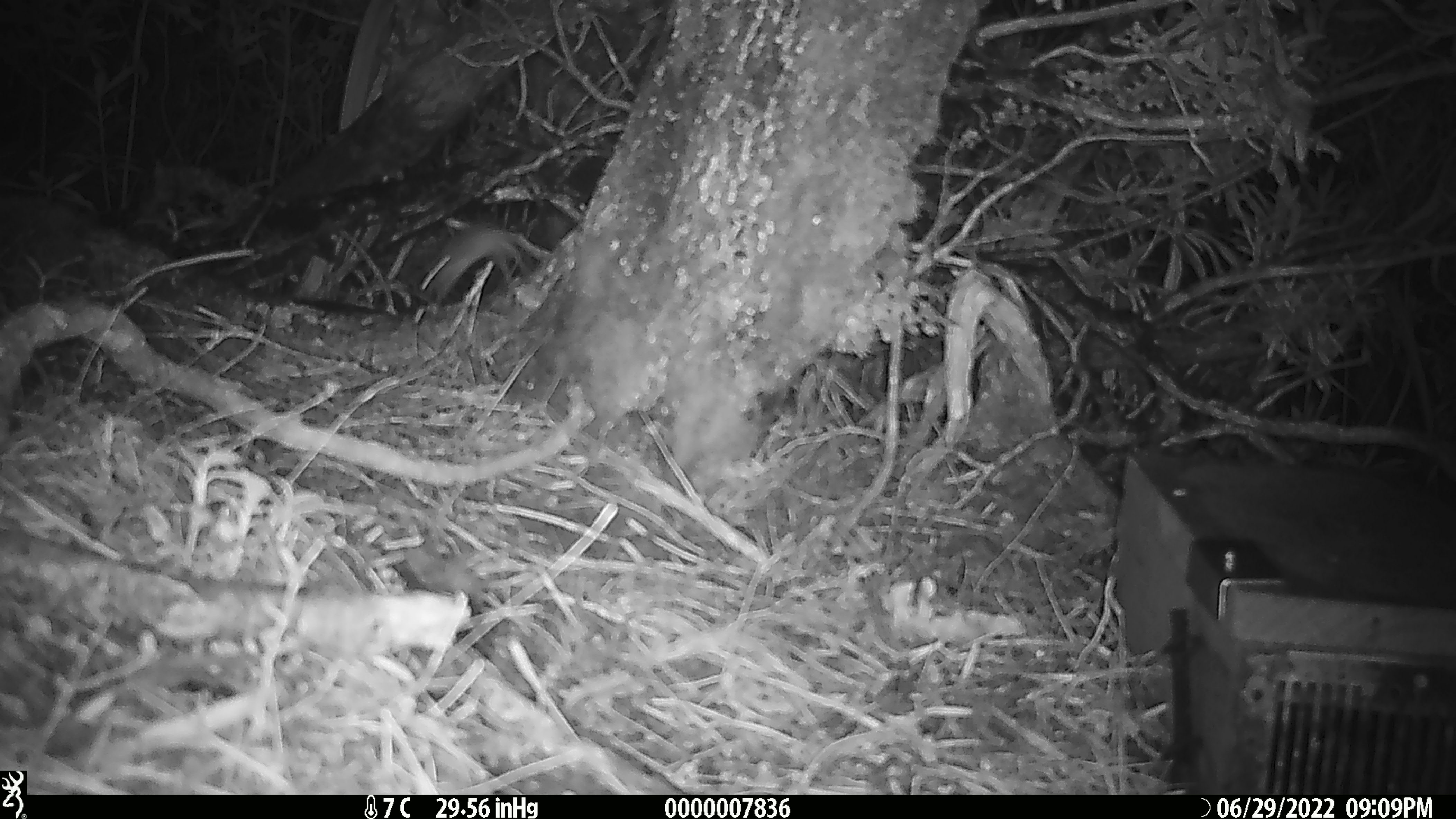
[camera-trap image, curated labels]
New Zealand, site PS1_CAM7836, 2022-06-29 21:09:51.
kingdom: Animalia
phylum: Chordata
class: Mammalia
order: Rodentia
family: Muridae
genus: Mus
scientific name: Mus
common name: mouse